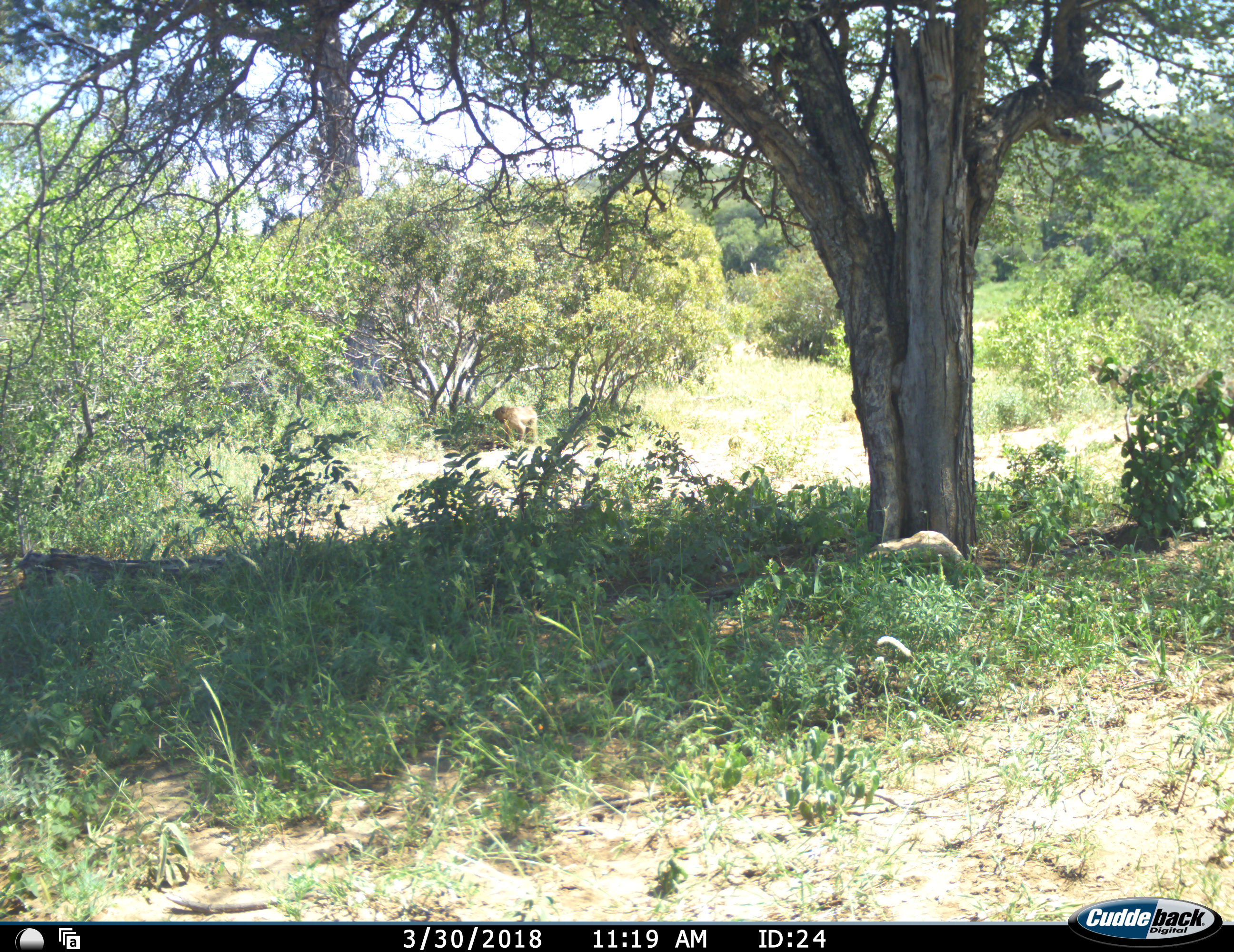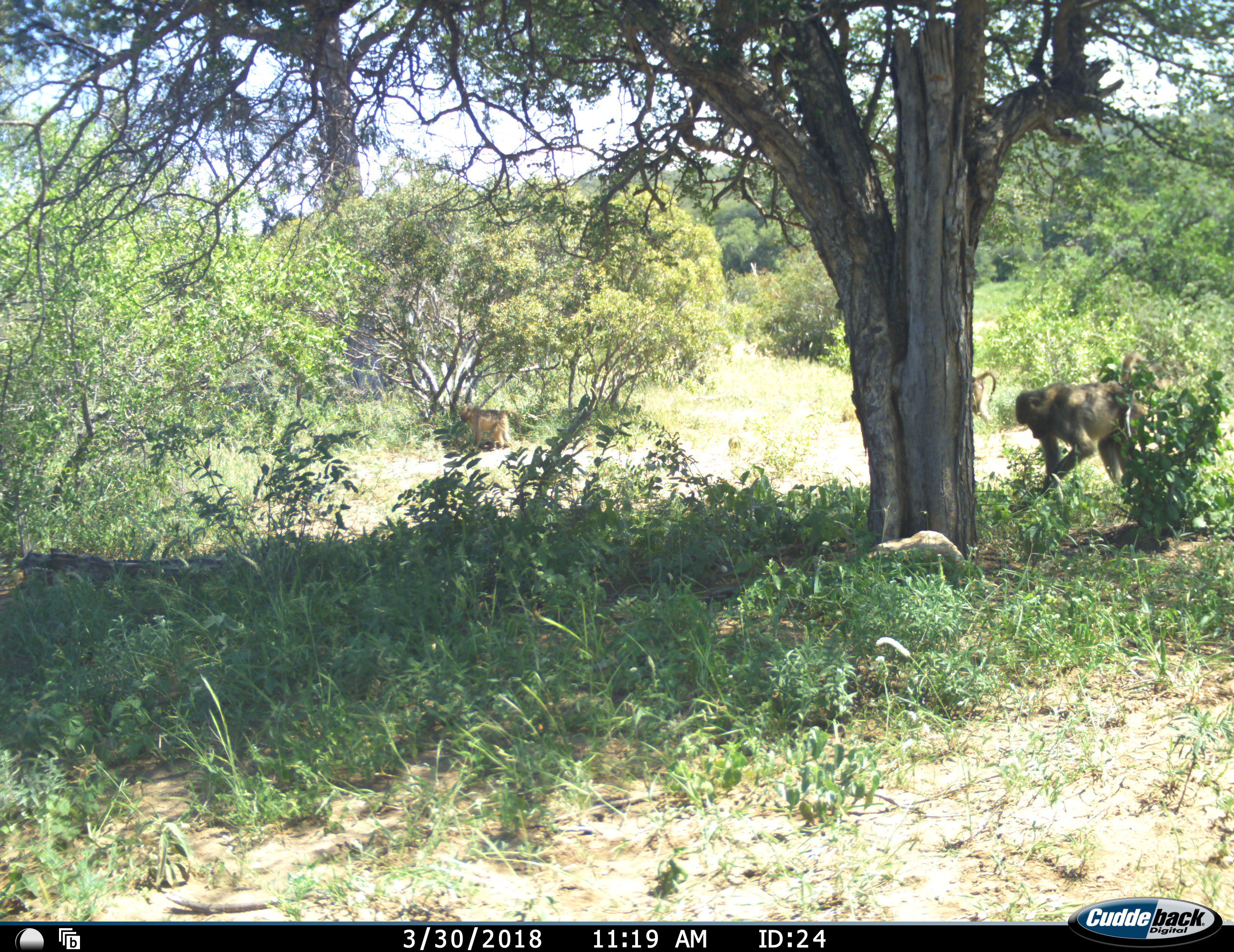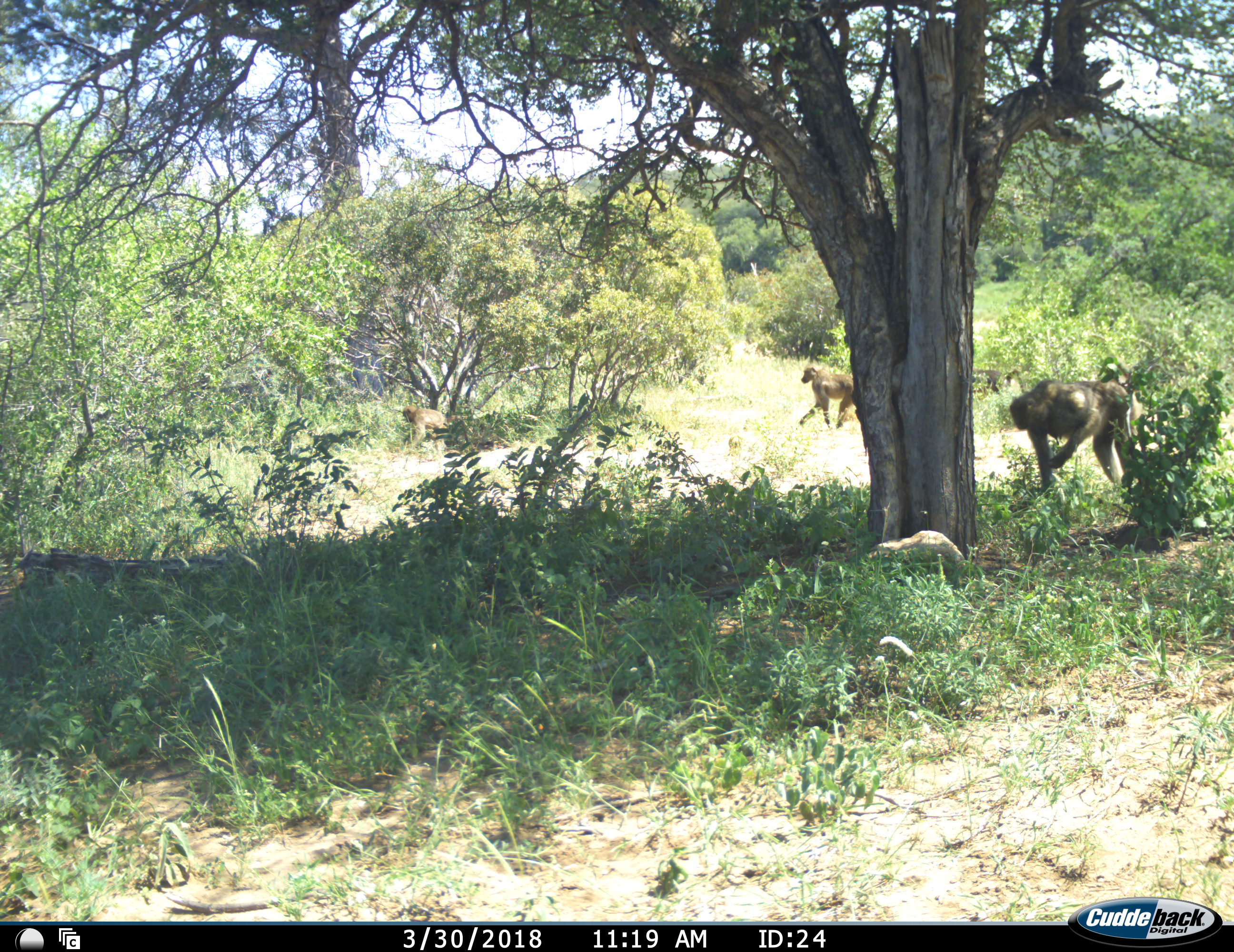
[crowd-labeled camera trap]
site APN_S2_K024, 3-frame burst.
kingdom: Animalia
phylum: Chordata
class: Mammalia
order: Primates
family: Cercopithecidae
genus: Papio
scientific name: Papio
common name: baboon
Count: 4.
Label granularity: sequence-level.